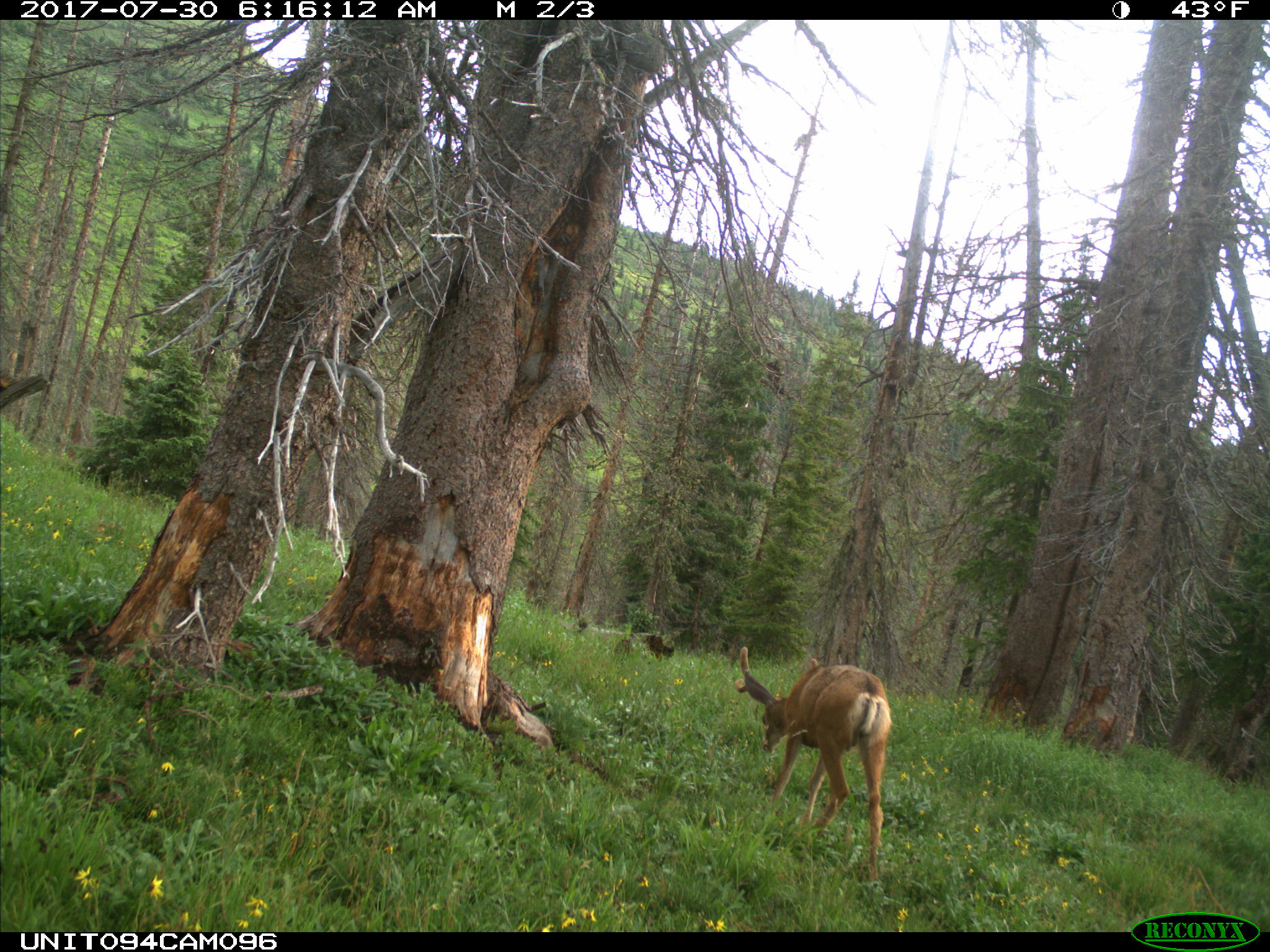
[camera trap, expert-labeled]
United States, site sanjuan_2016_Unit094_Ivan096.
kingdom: Animalia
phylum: Chordata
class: Mammalia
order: Artiodactyla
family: Cervidae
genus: Odocoileus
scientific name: Odocoileus hemionus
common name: mule deer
Odocoileus hemionus (mule deer).